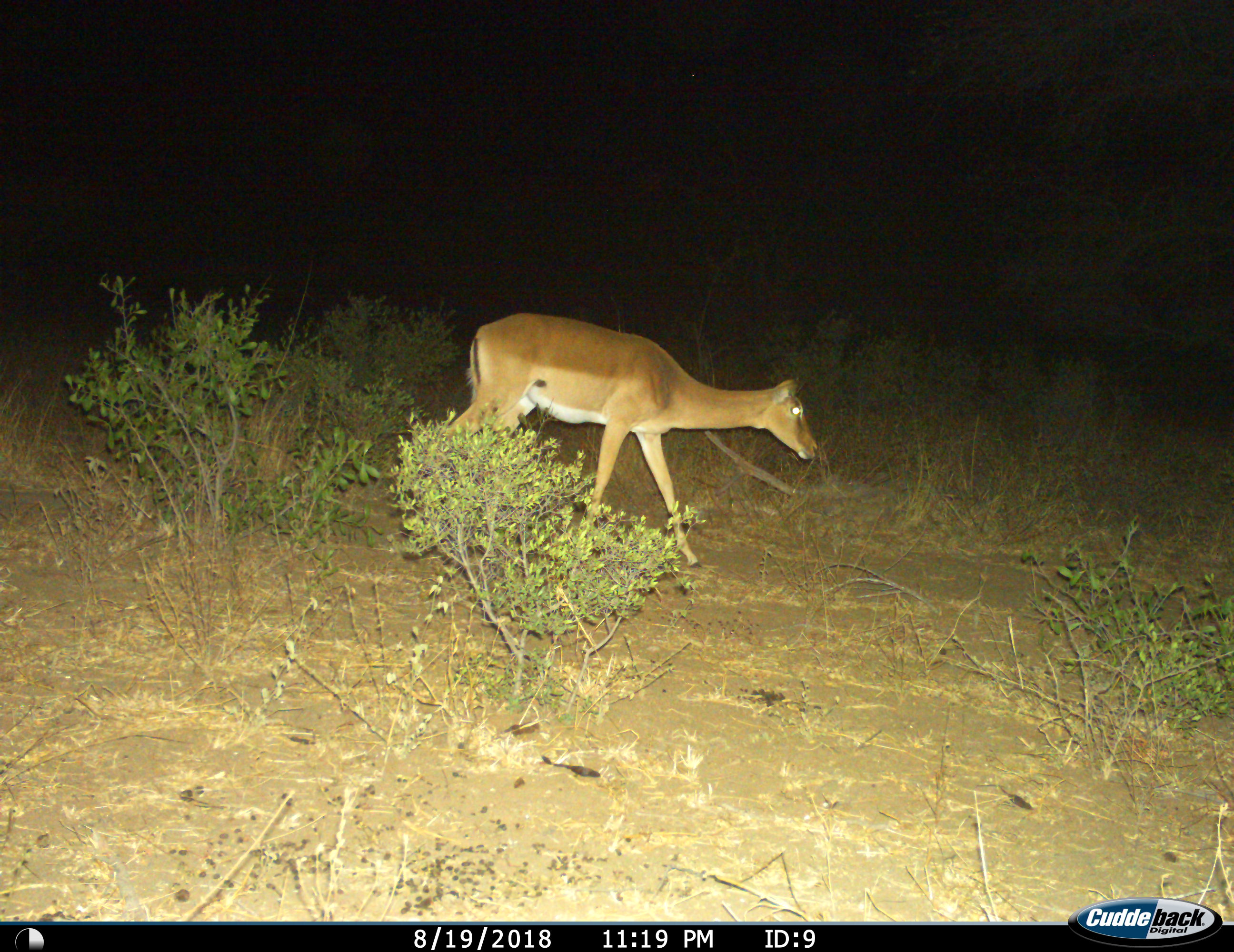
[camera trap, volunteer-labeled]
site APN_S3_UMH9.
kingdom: Animalia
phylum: Chordata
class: Mammalia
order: Artiodactyla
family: Bovidae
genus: Aepyceros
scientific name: Aepyceros melampus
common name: impala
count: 1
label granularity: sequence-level